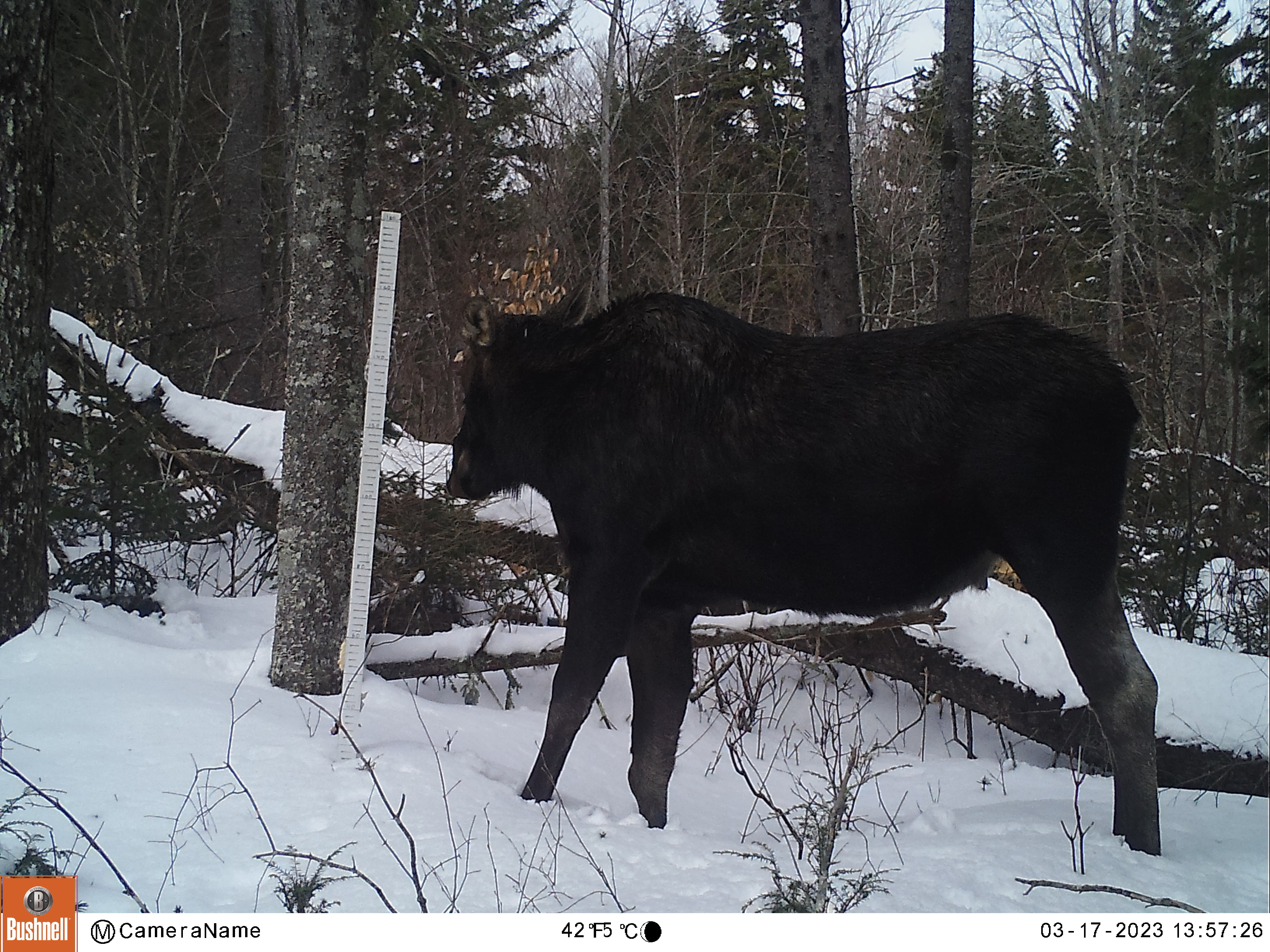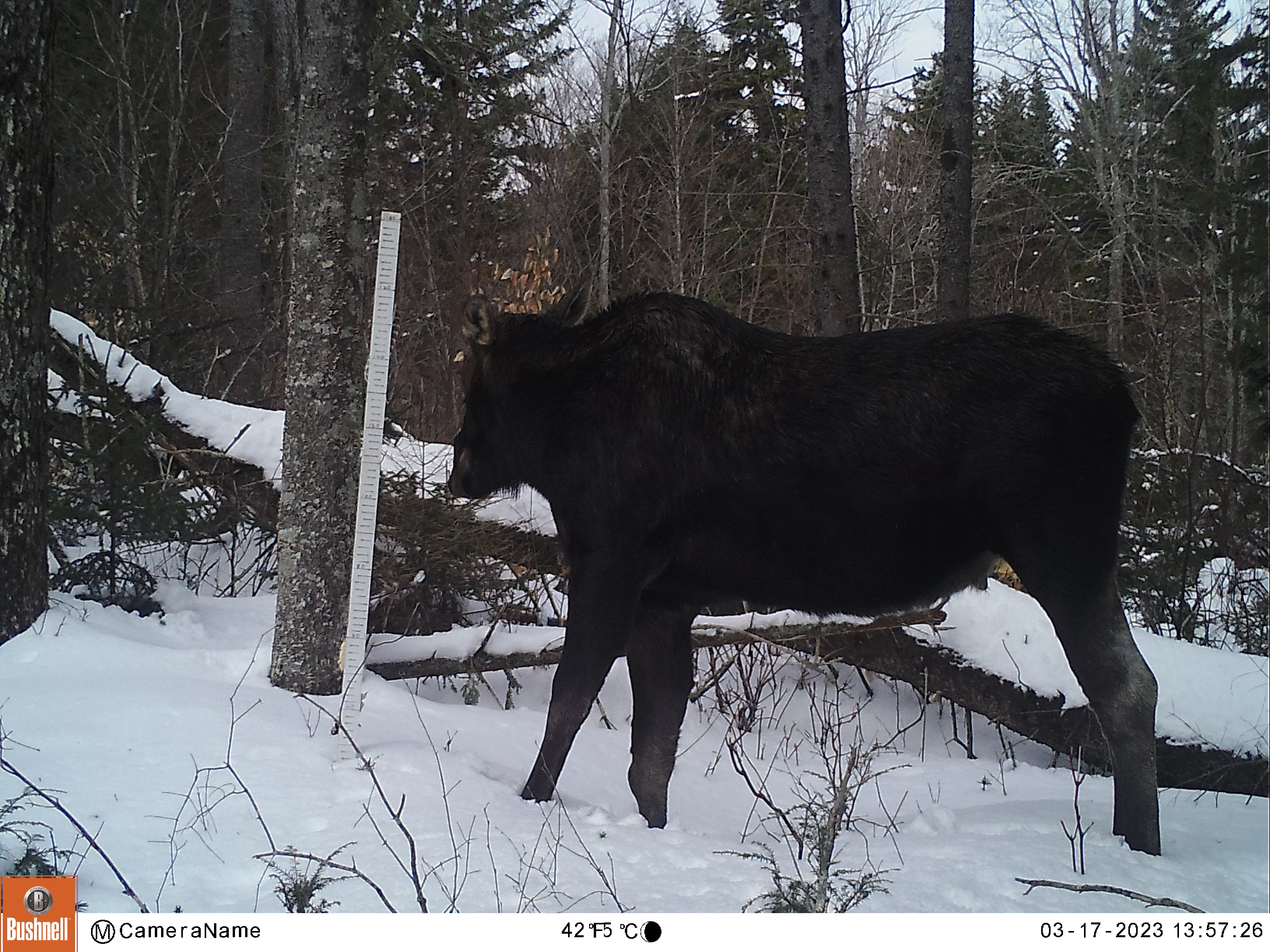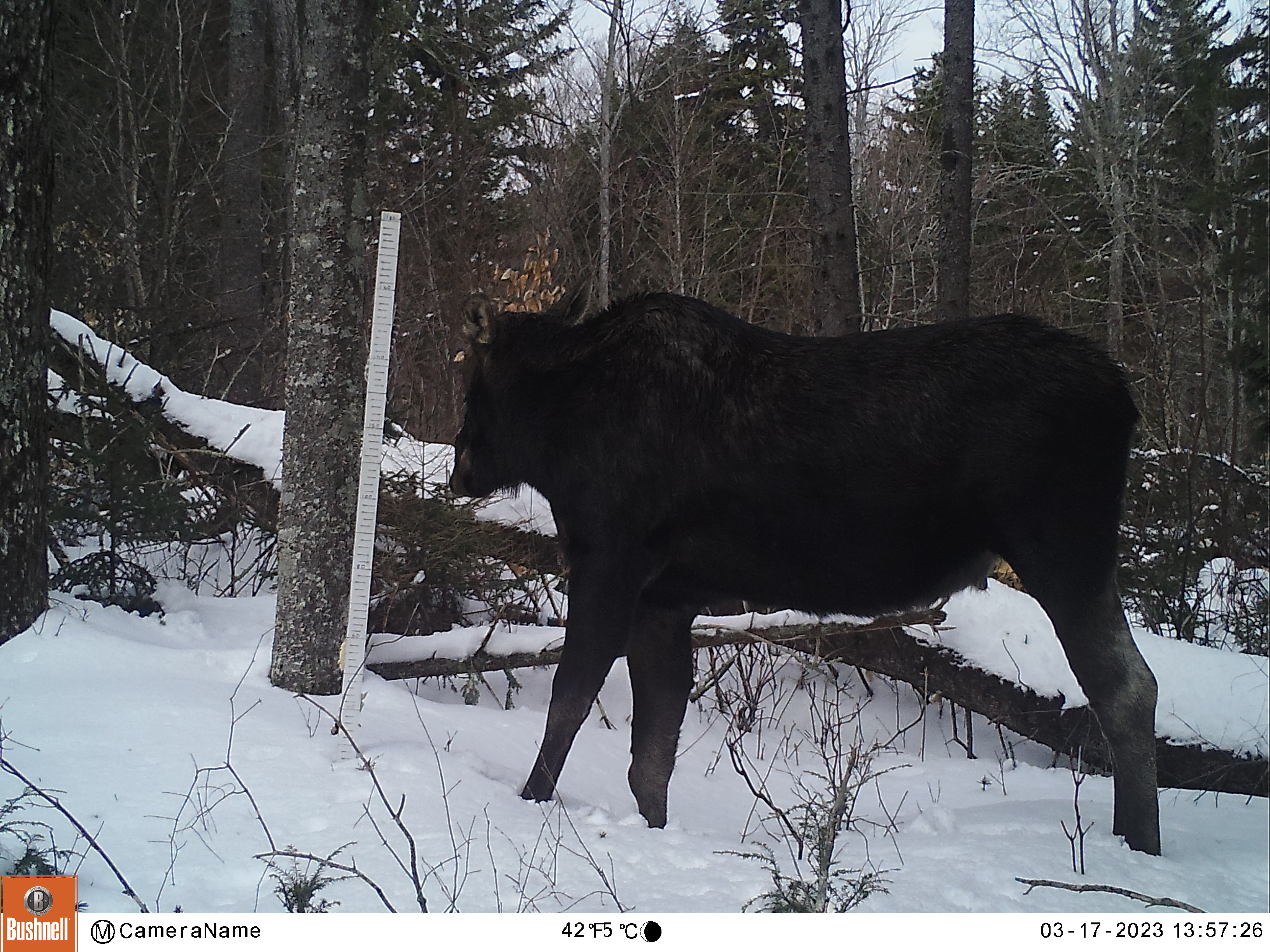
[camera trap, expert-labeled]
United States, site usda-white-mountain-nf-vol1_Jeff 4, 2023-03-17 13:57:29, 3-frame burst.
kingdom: Animalia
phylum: Chordata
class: Mammalia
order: Artiodactyla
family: Cervidae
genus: Alces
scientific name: Alces alces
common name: moose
Moose (Alces alces).